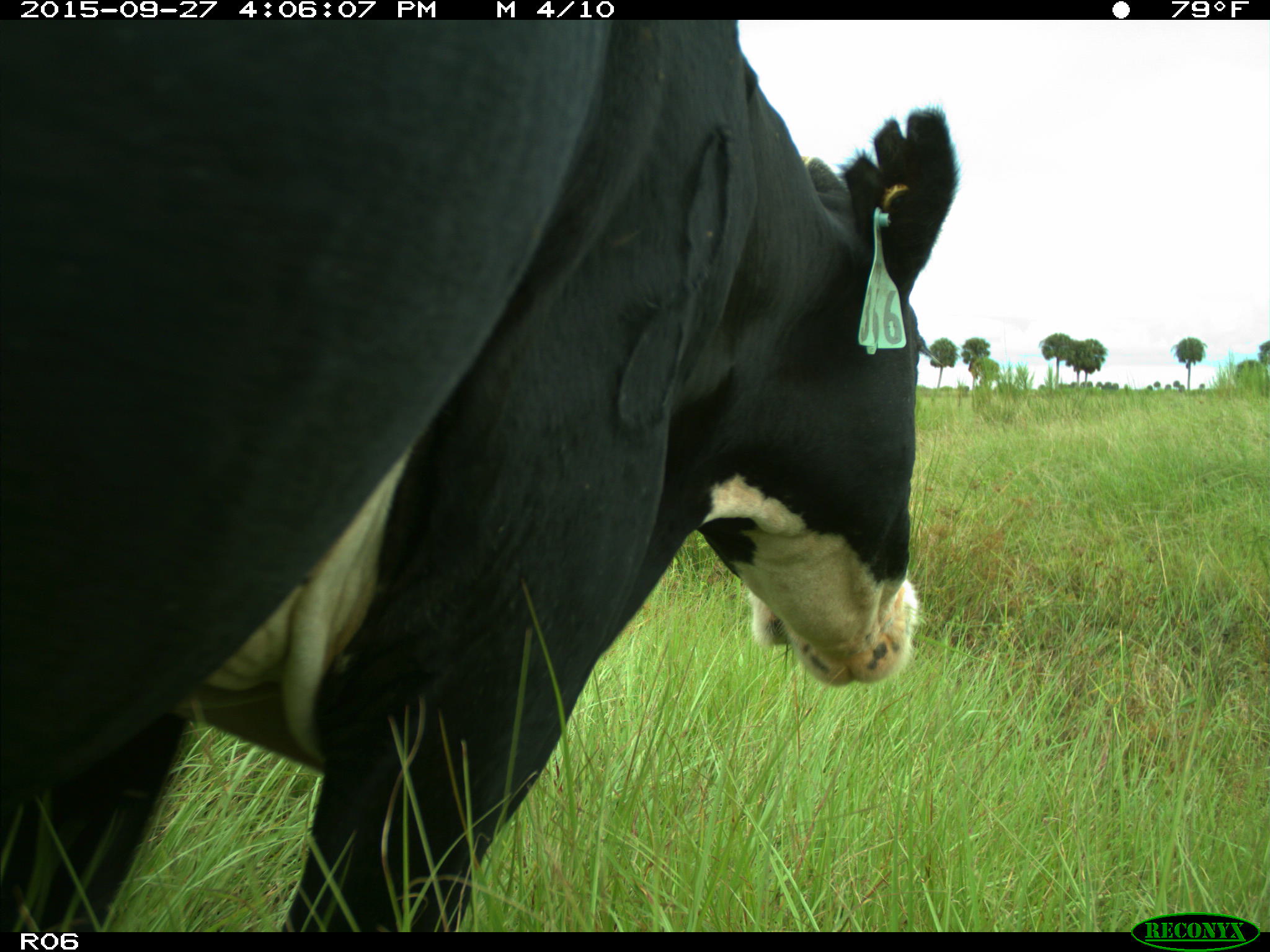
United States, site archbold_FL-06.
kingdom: Animalia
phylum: Chordata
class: Mammalia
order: Artiodactyla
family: Bovidae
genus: Bos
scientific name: Bos taurus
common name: domestic cow